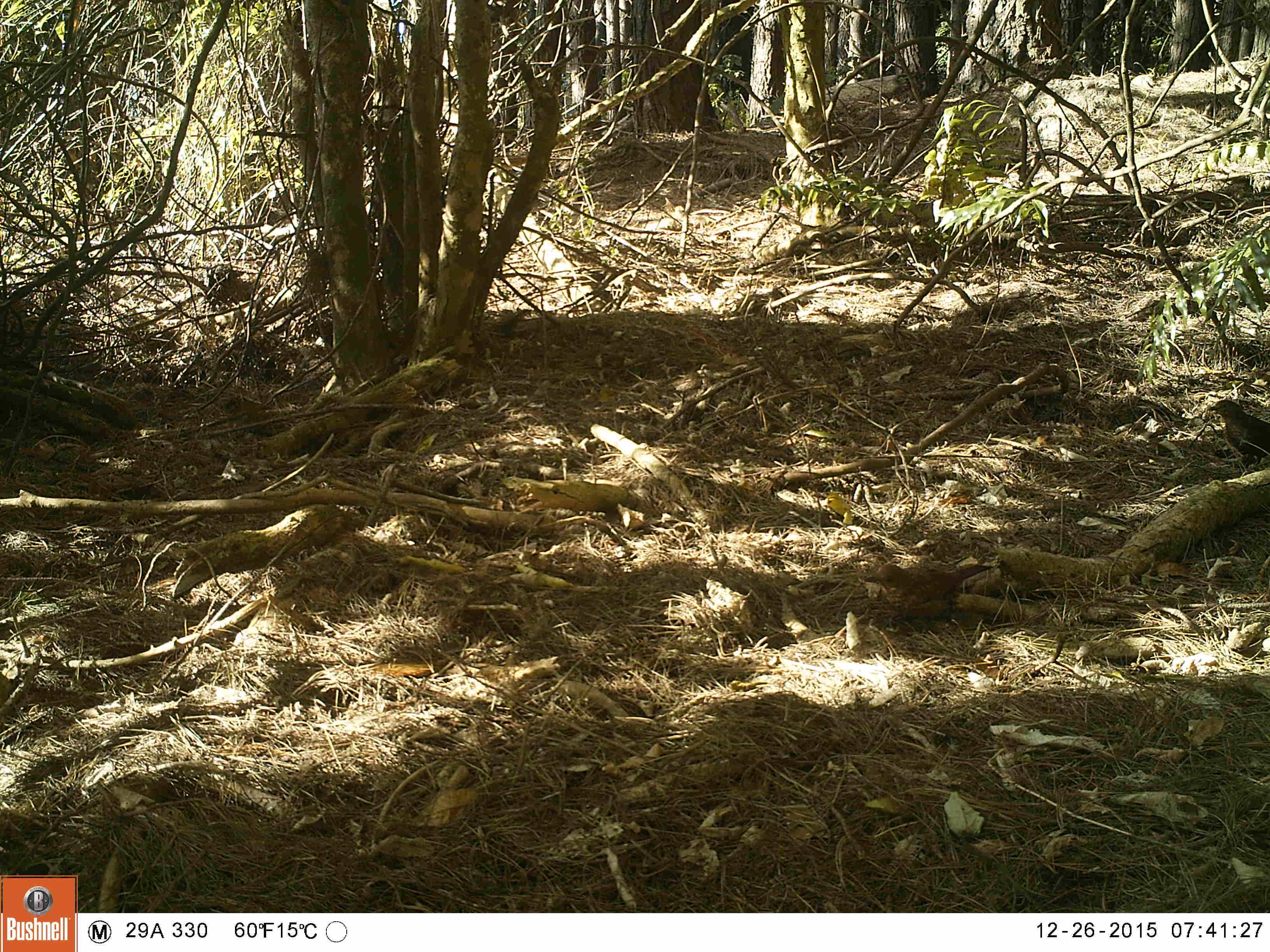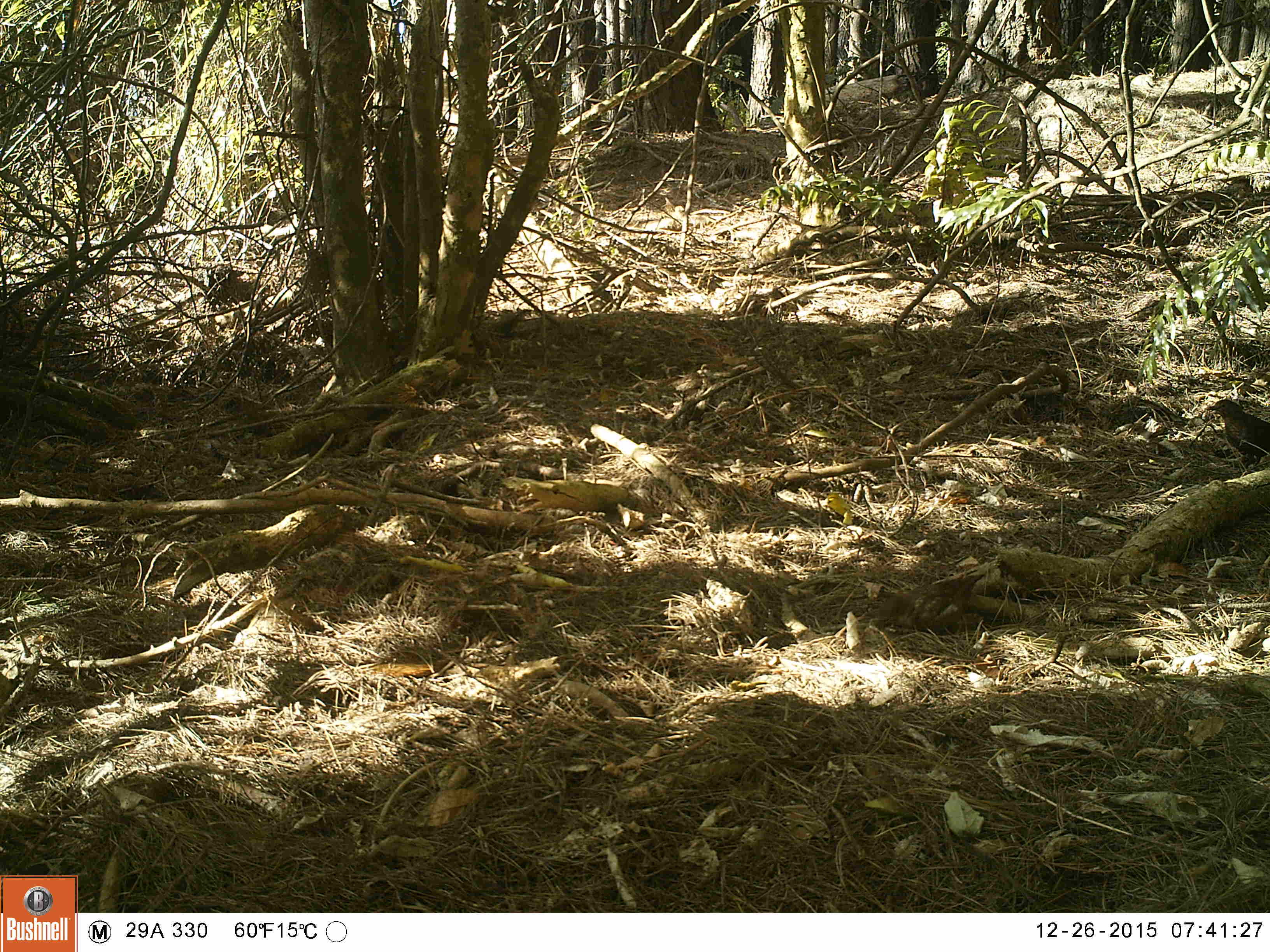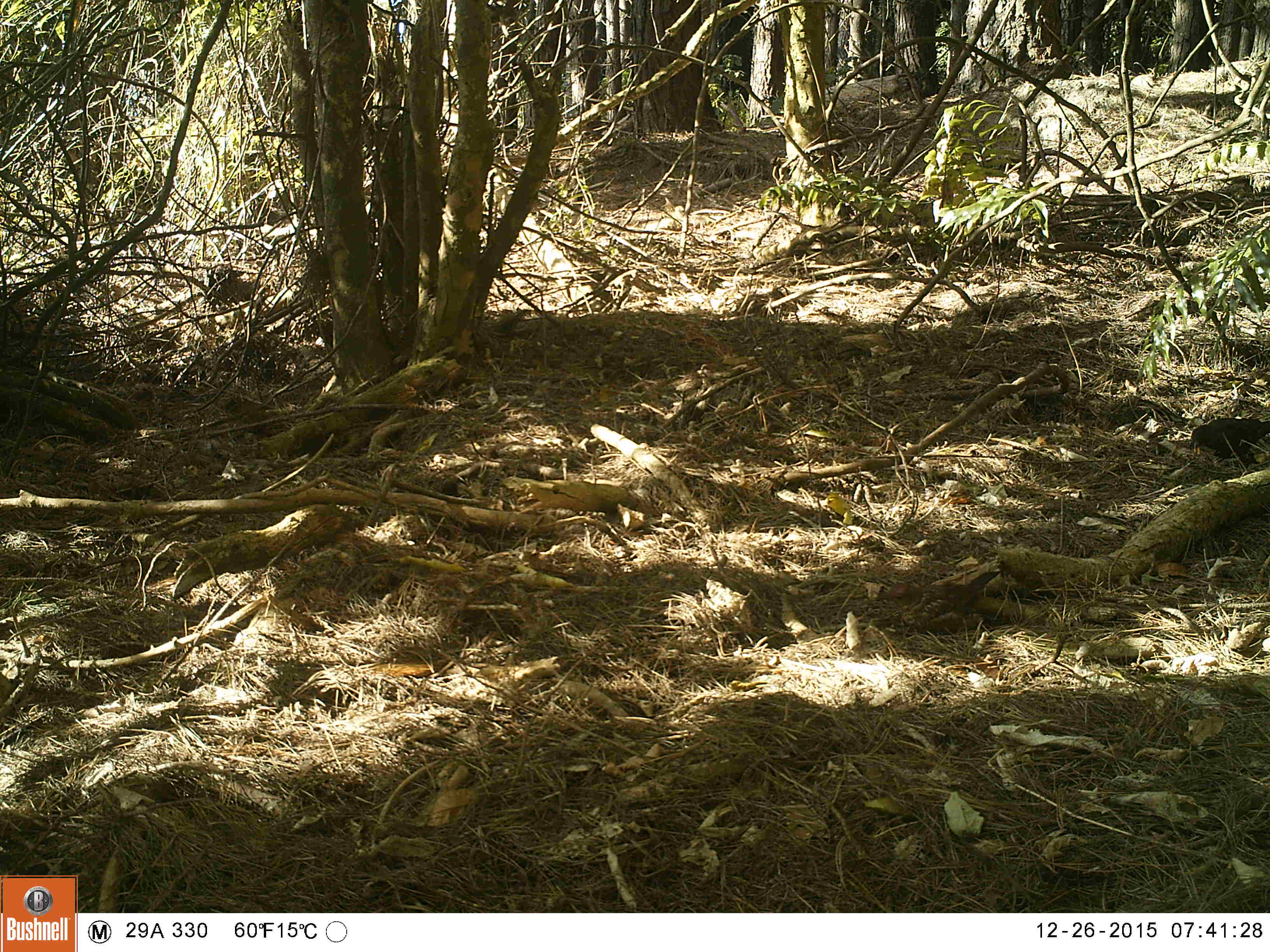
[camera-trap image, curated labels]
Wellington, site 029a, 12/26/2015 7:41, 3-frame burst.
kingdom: Animalia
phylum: Chordata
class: Aves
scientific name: Aves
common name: bird